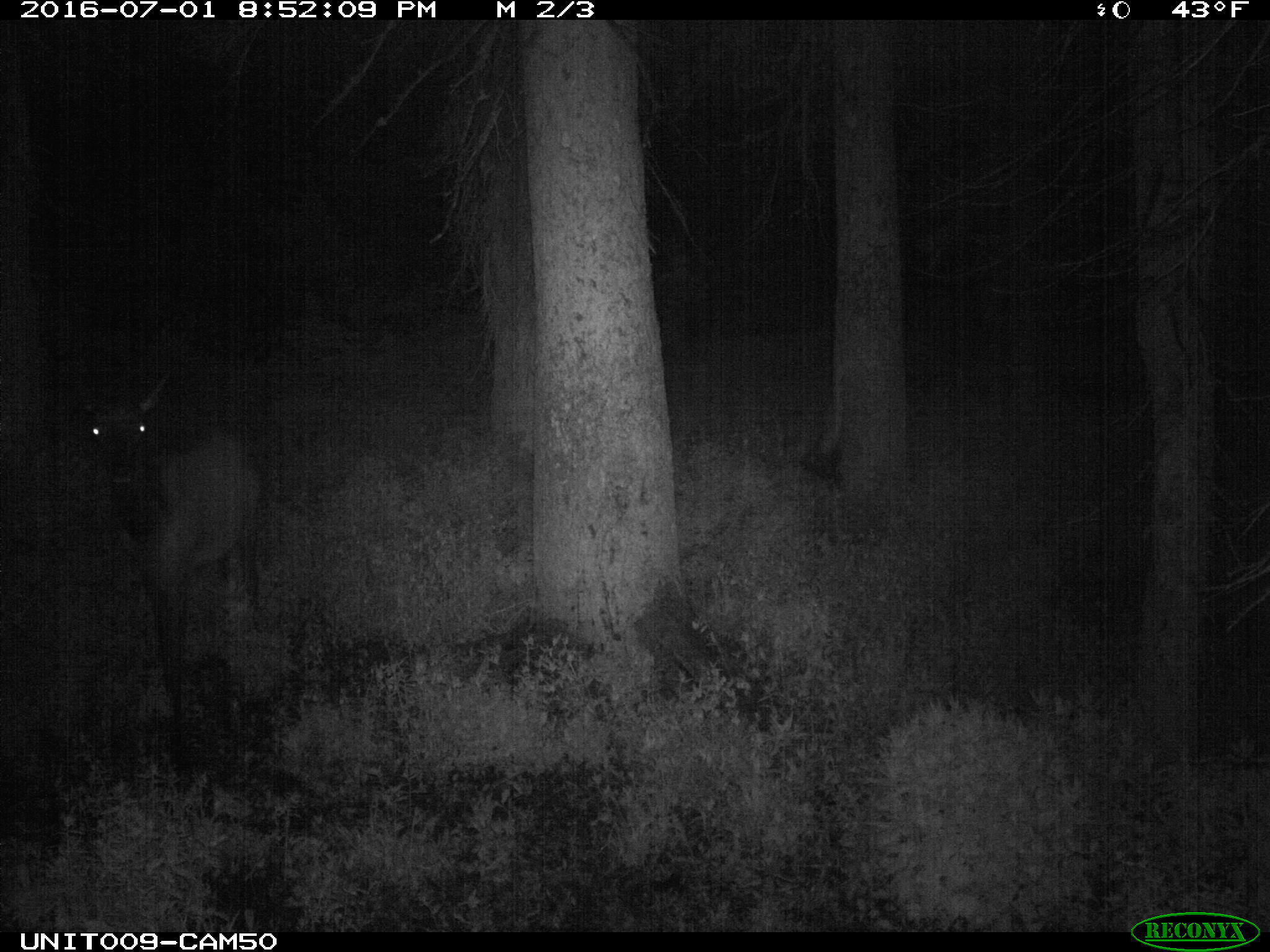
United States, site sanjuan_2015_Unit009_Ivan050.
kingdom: Animalia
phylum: Chordata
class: Mammalia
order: Artiodactyla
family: Cervidae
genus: Cervus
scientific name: Cervus elaphus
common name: red deer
Cervus elaphus (red deer).